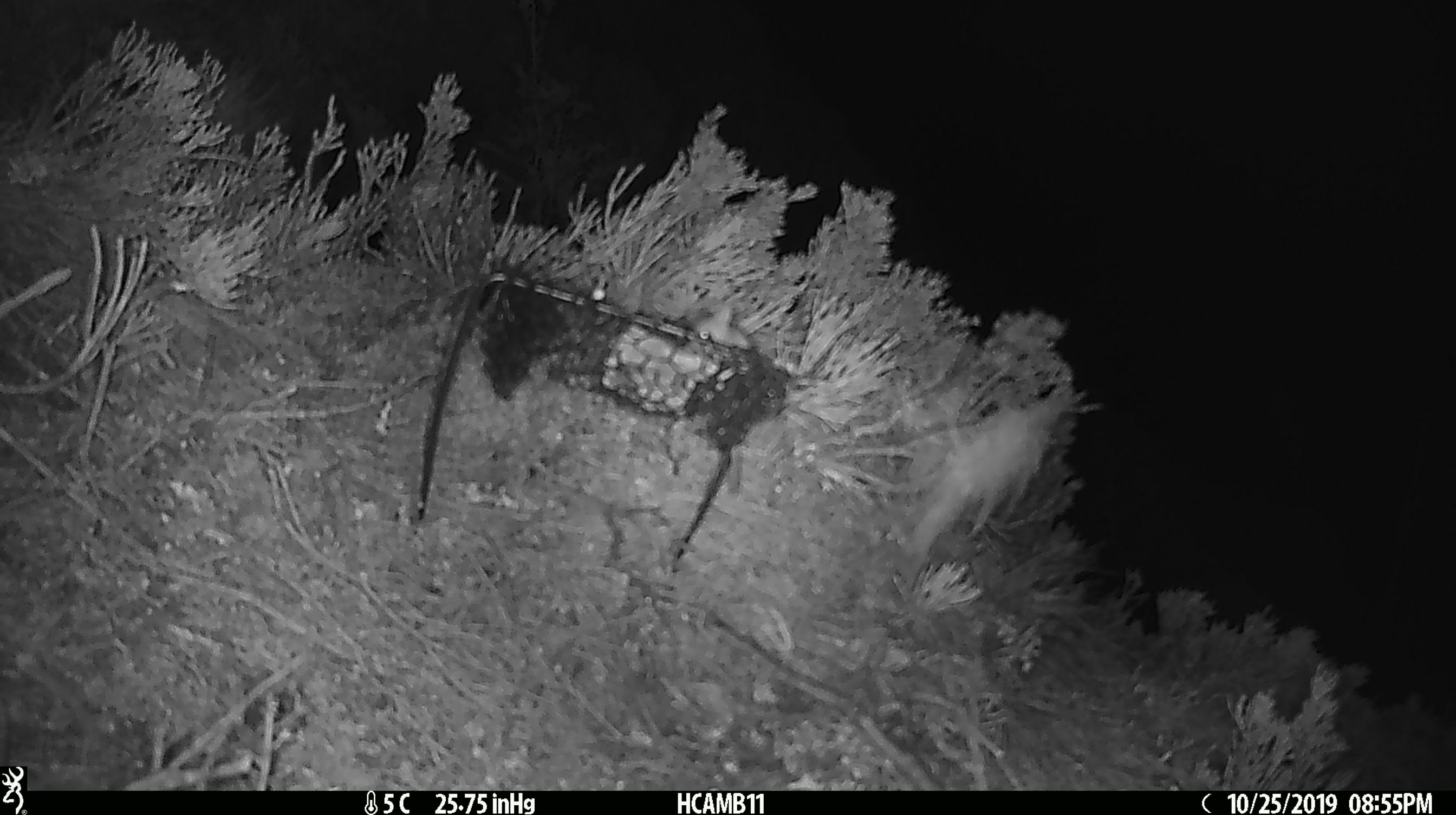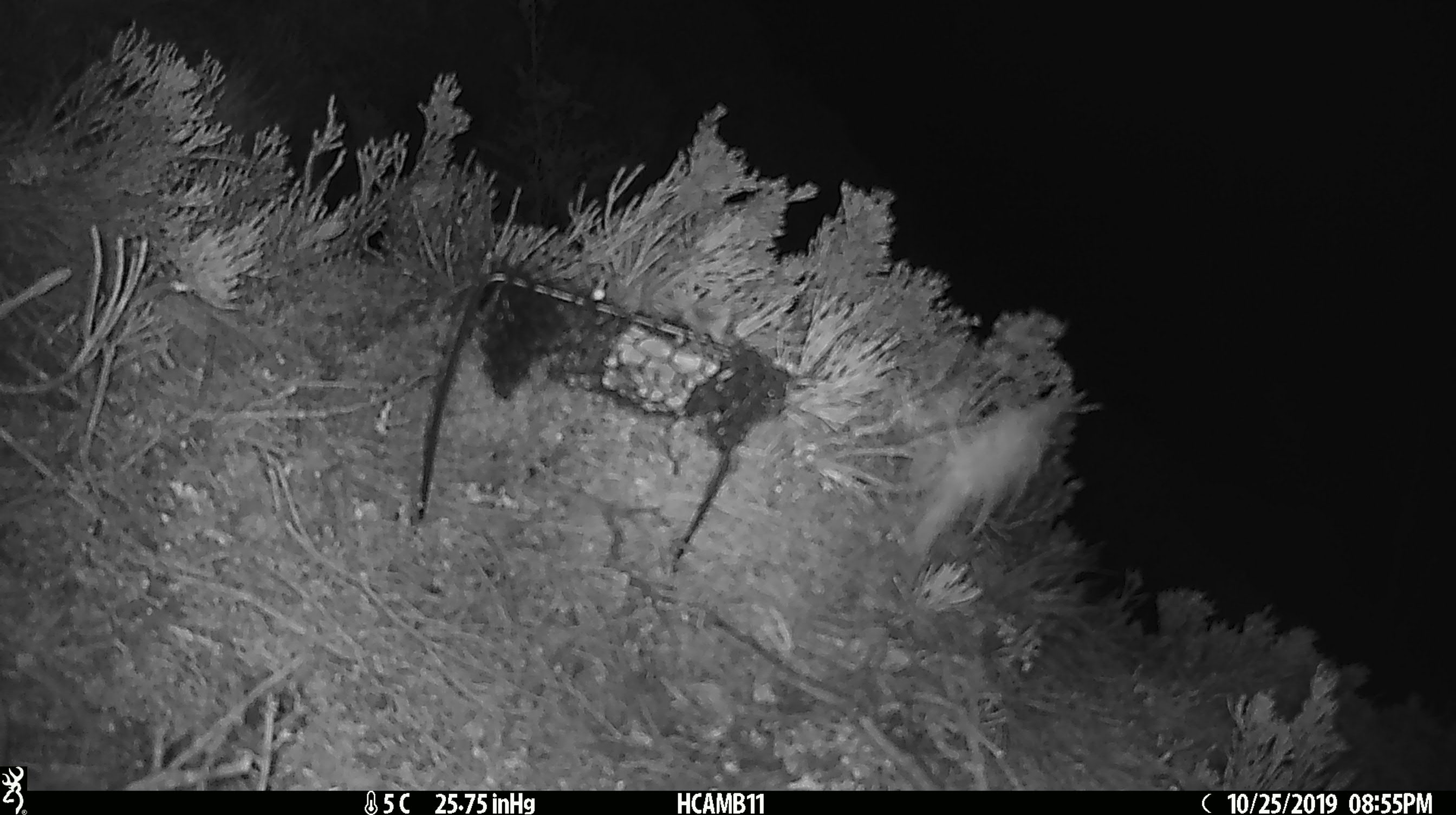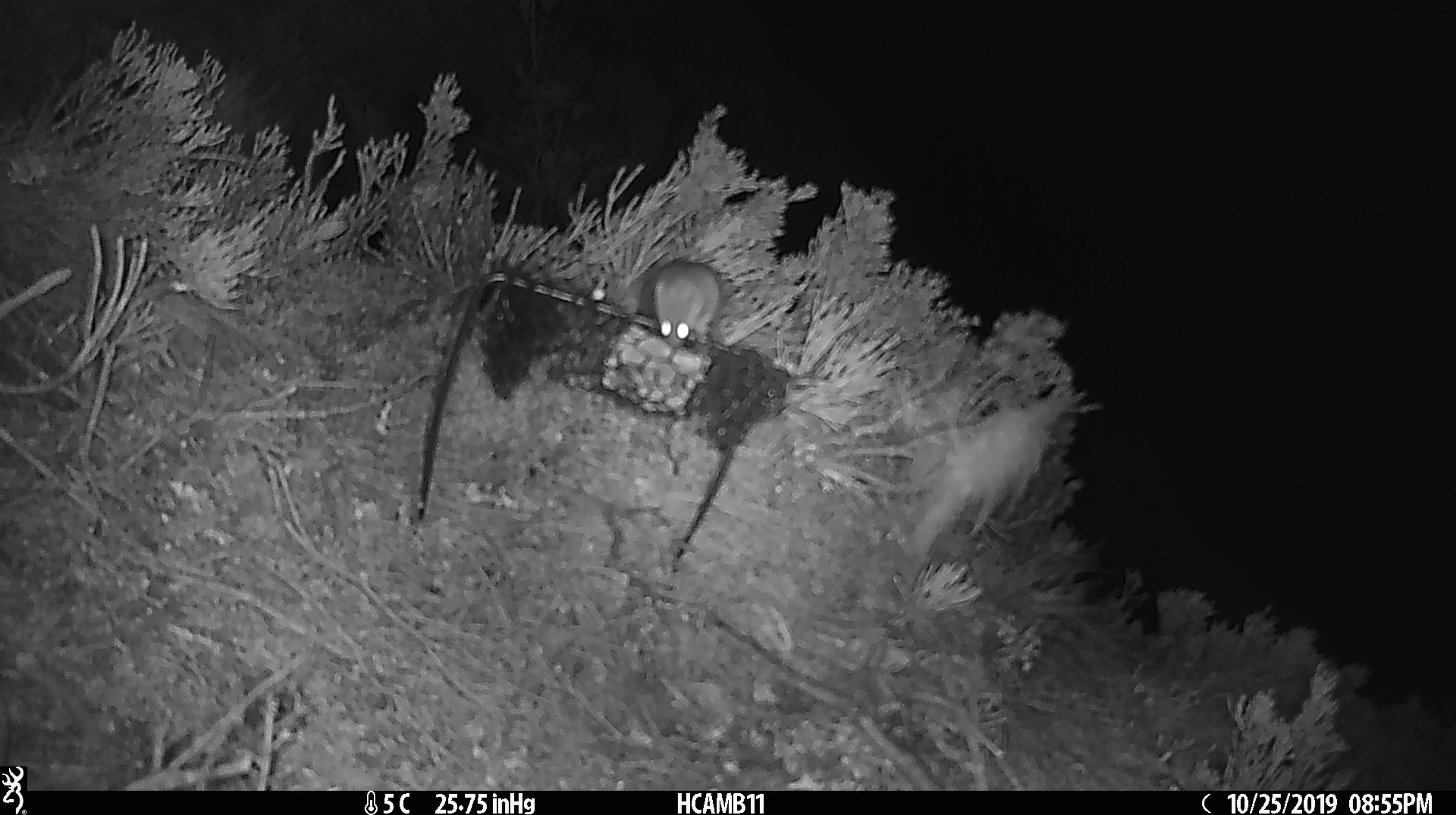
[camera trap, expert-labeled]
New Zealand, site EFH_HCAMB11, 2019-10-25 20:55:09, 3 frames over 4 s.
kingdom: Animalia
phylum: Chordata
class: Mammalia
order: Rodentia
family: Muridae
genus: Mus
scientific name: Mus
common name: mouse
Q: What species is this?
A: Mouse (Mus).